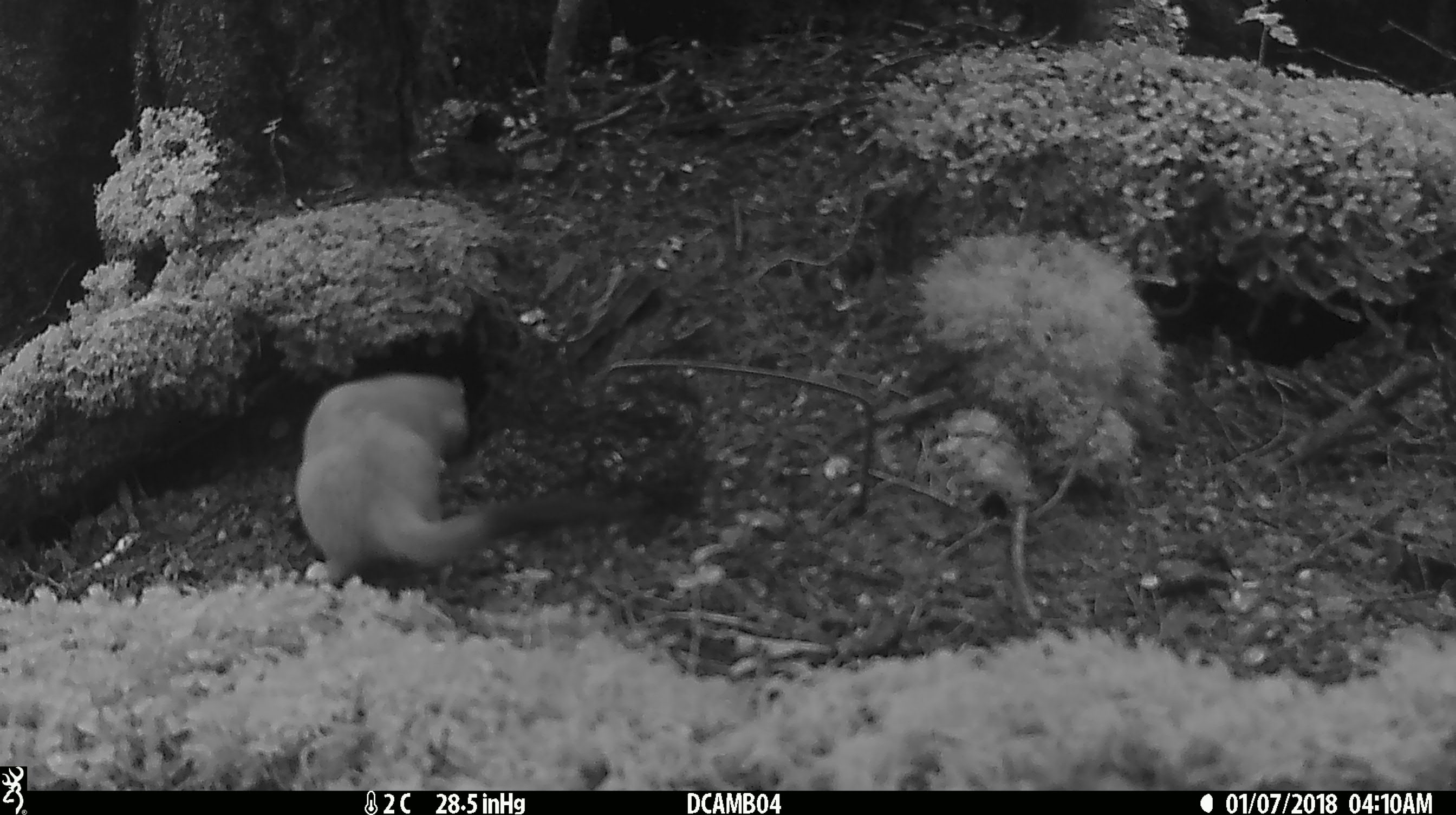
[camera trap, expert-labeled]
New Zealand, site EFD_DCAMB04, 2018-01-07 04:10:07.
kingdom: Animalia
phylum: Chordata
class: Mammalia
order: Carnivora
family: Mustelidae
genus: Mustela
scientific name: Mustela erminea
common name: stoat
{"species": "stoat (Mustela erminea)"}